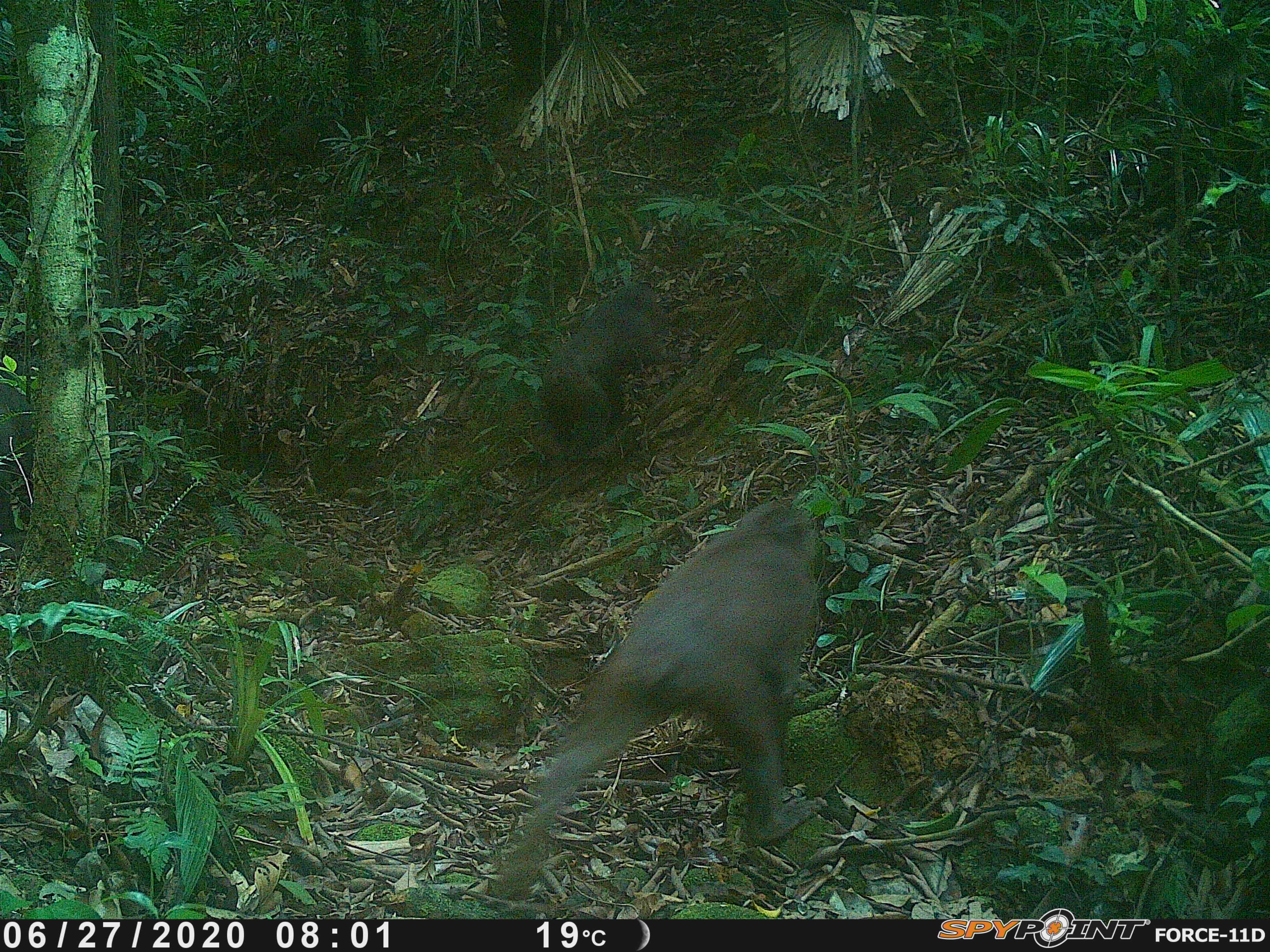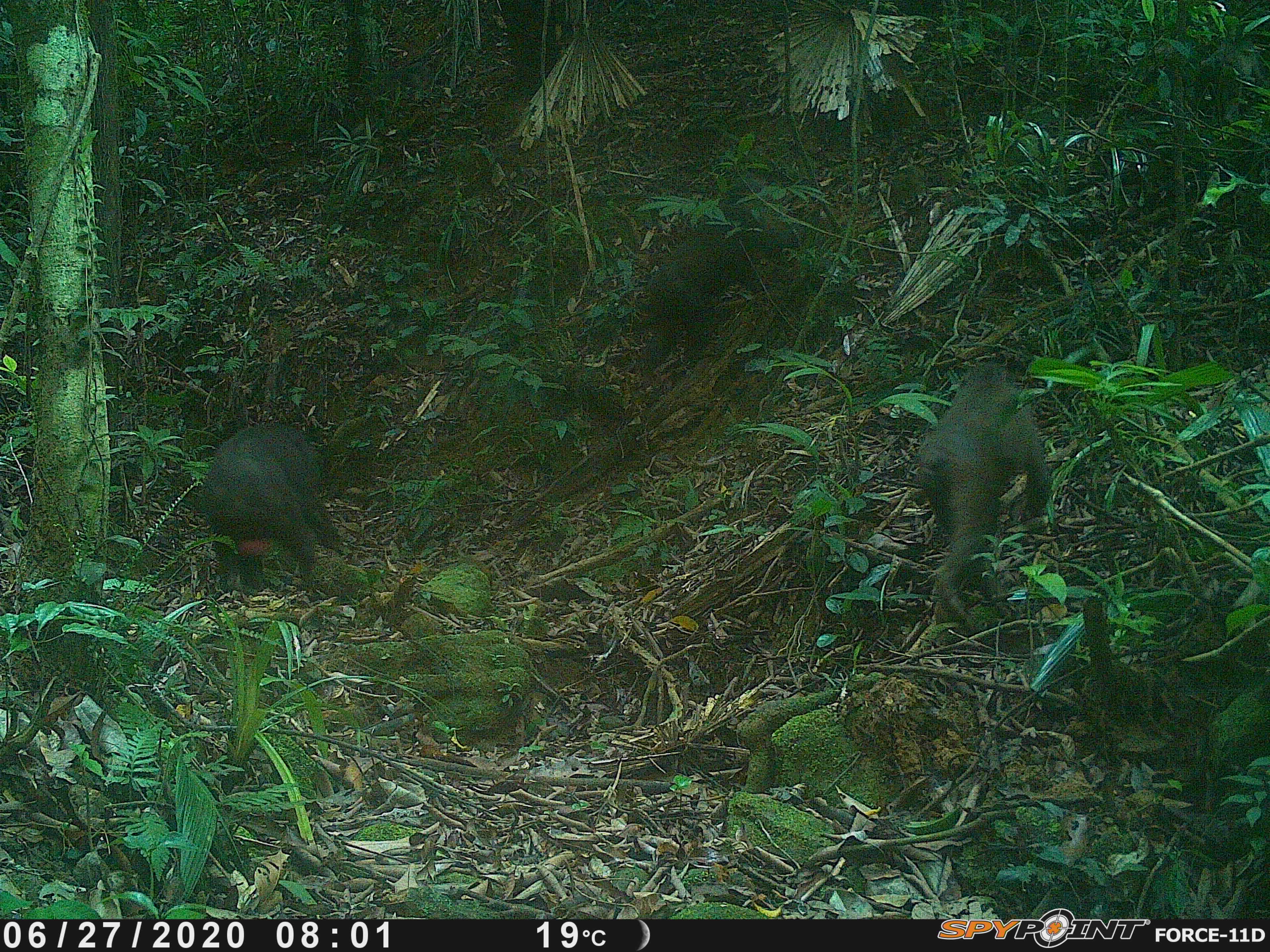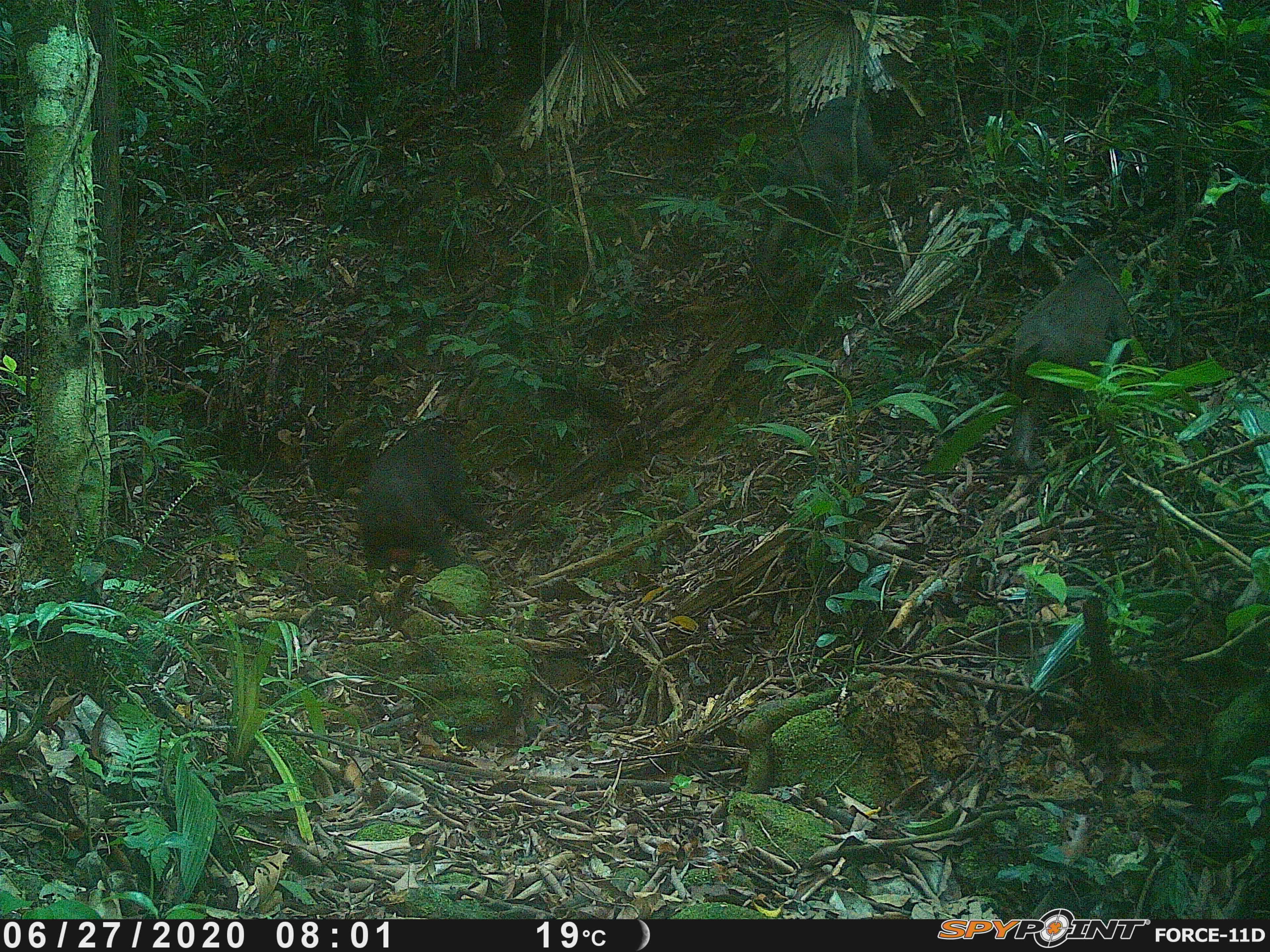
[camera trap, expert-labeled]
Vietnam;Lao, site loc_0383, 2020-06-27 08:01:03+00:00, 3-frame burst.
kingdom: Animalia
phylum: Chordata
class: Mammalia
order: Primates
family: Cercopithecidae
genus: Macaca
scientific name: Macaca arctoides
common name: stump-tailed macaque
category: stump tailed macaque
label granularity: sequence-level